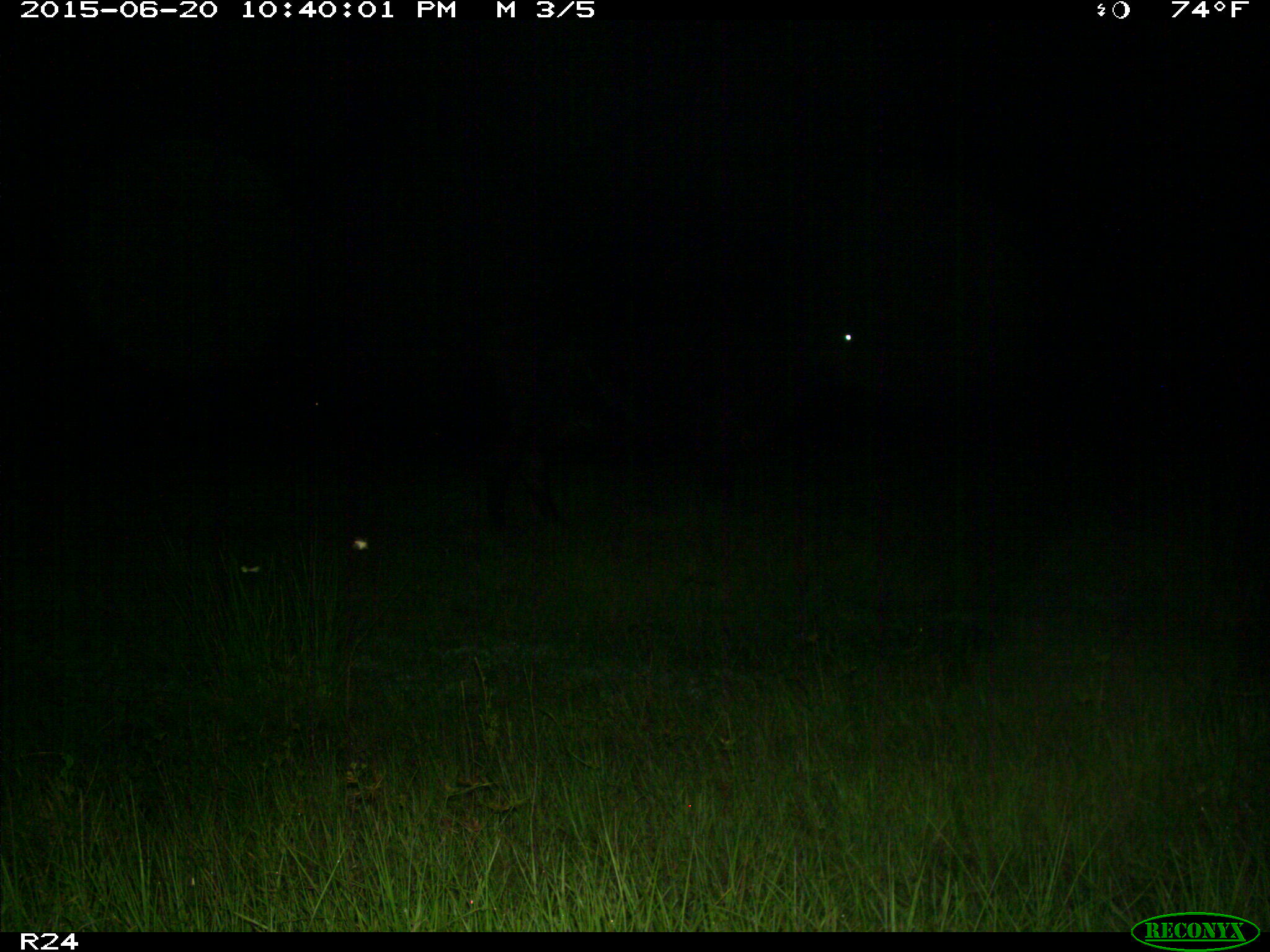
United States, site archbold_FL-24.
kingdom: Animalia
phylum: Chordata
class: Mammalia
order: Artiodactyla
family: Bovidae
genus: Bos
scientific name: Bos taurus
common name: domestic cow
Bos taurus (domestic cow).